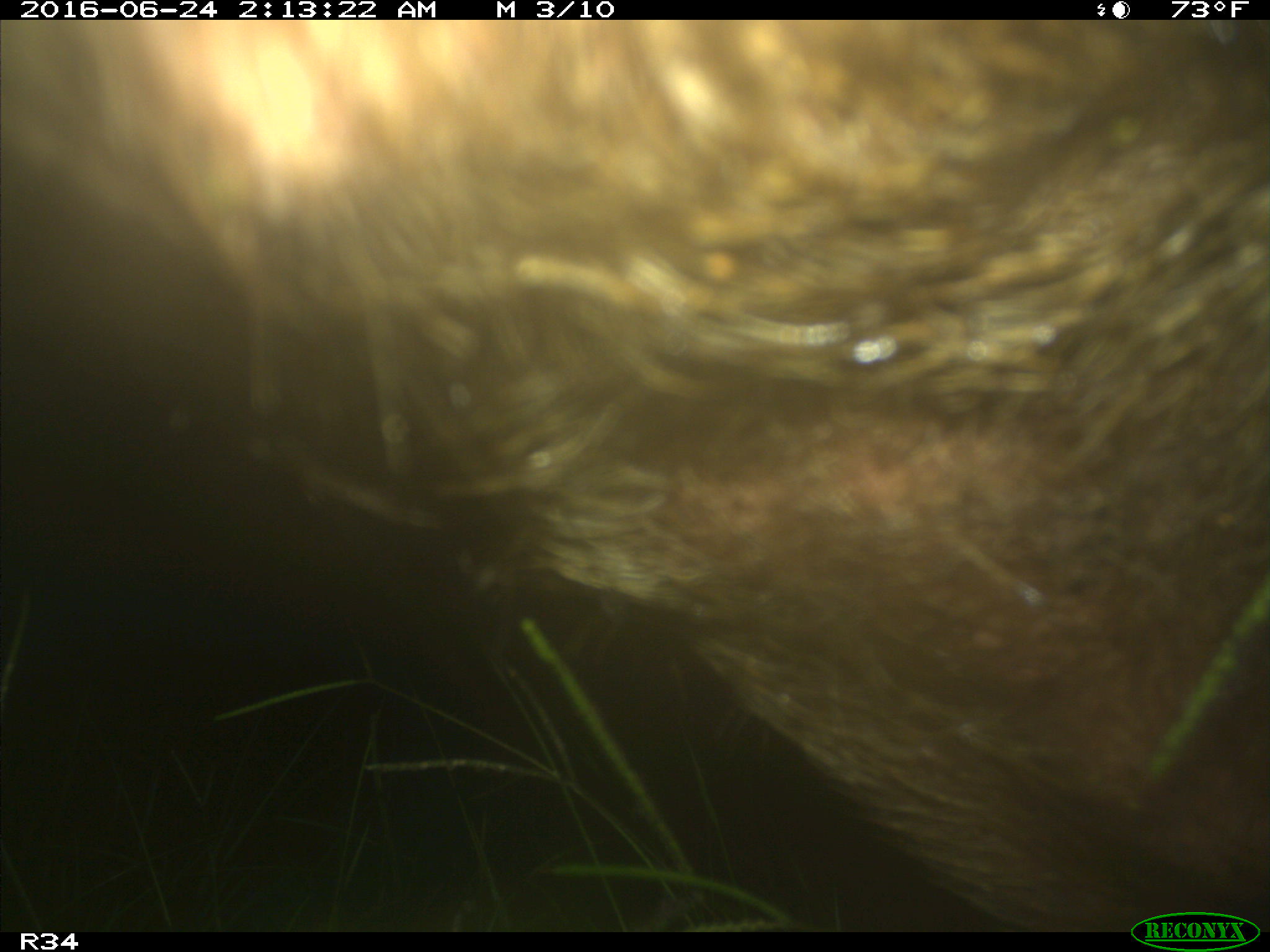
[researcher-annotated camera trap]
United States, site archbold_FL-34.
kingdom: Animalia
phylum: Chordata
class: Mammalia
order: Artiodactyla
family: Suidae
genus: Sus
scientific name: Sus scrofa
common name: wild boar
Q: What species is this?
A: Sus scrofa (wild boar).